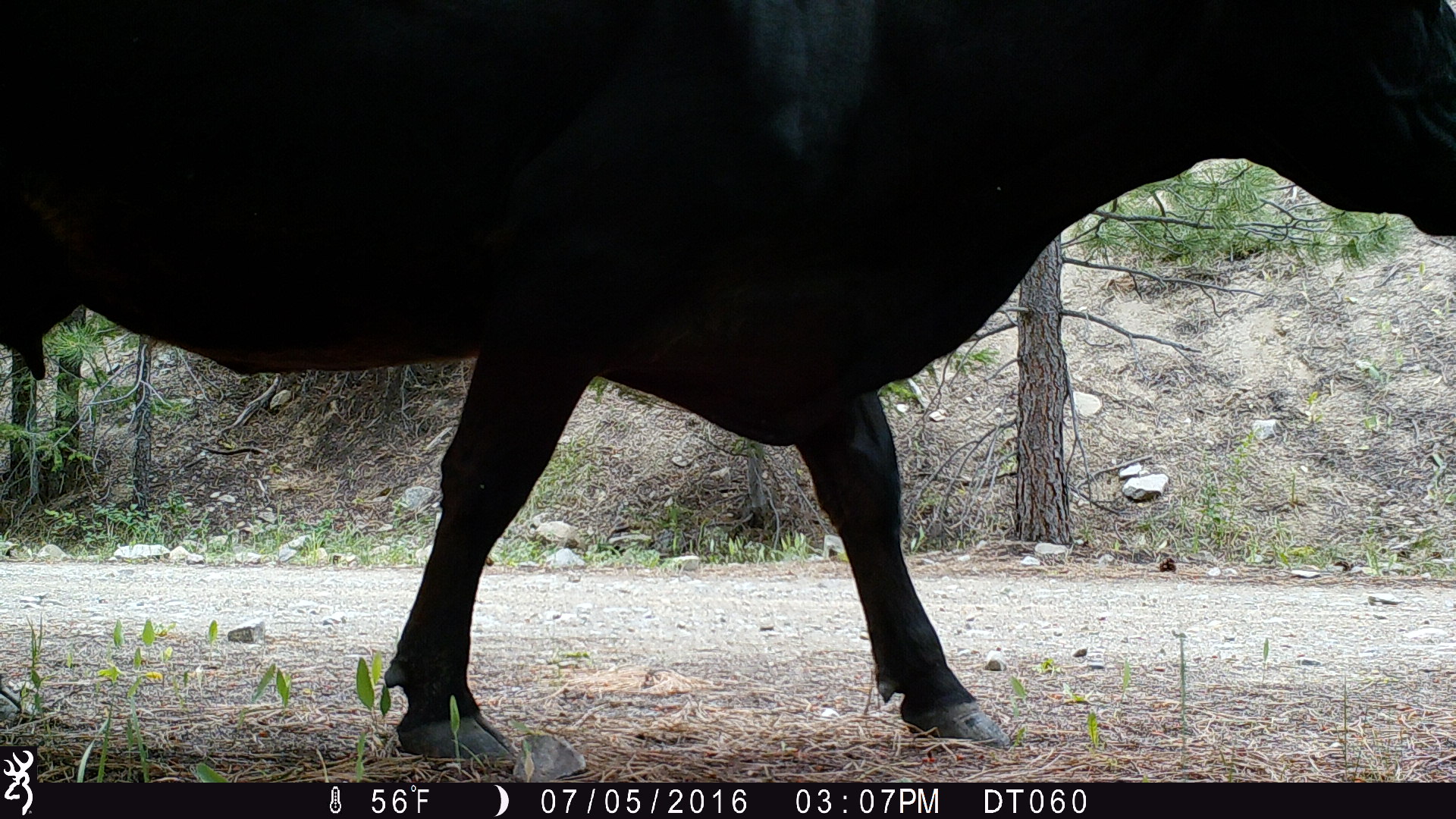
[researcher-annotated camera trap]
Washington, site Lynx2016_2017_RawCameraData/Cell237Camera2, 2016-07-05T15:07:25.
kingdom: Animalia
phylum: Chordata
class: Mammalia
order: Artiodactyla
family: Bovidae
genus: Bos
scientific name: Bos taurus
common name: domestic cattle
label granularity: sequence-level